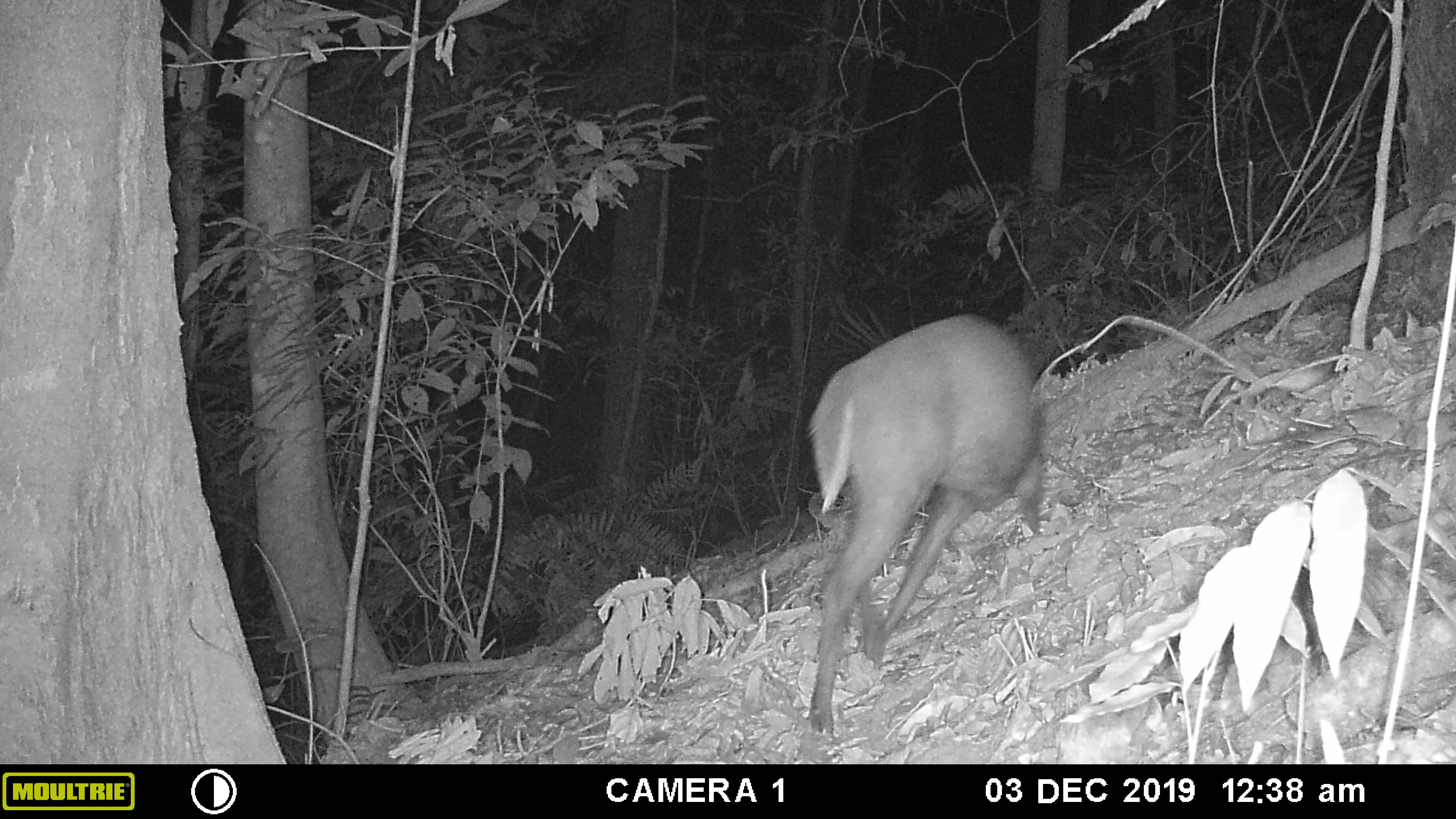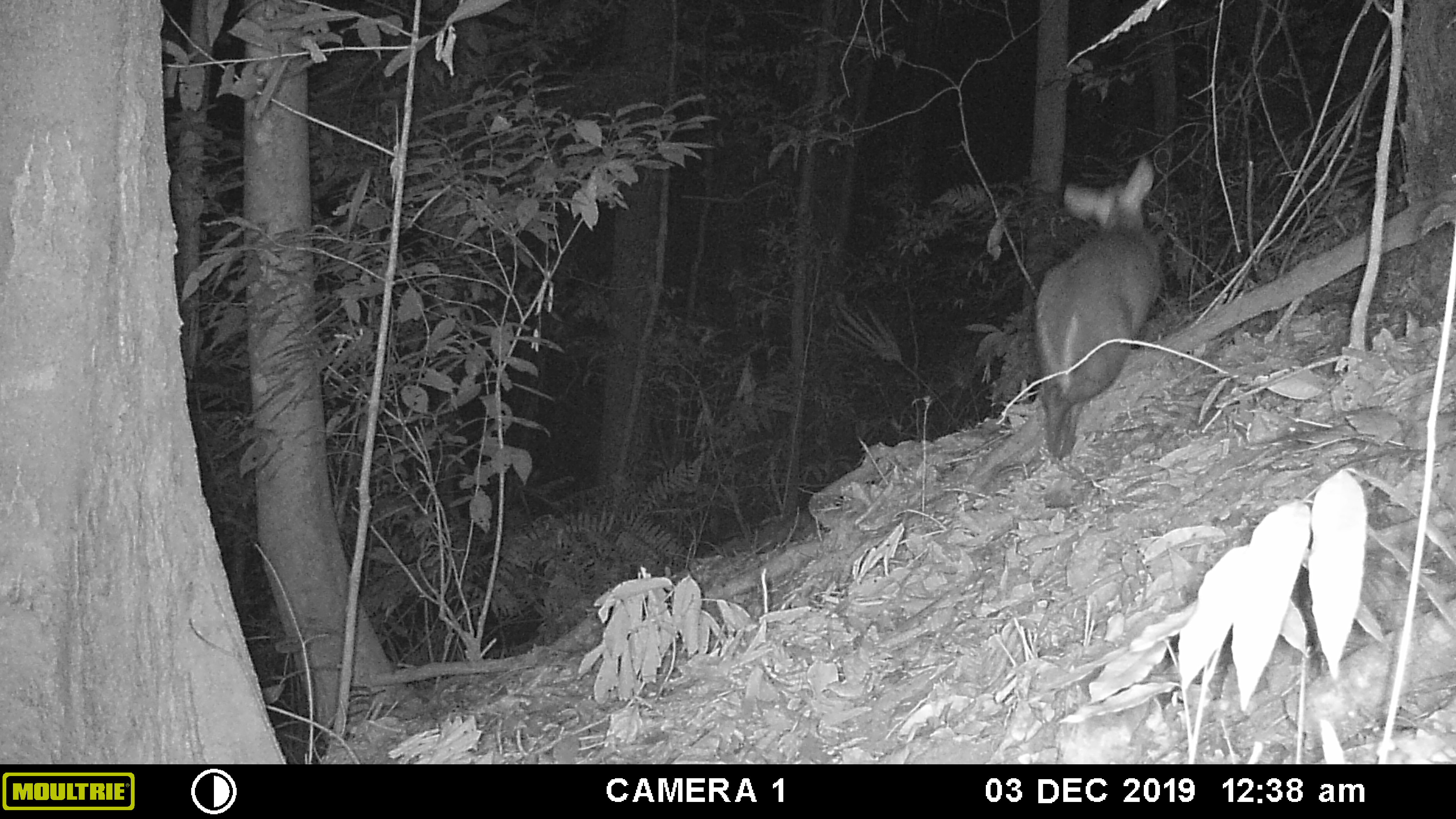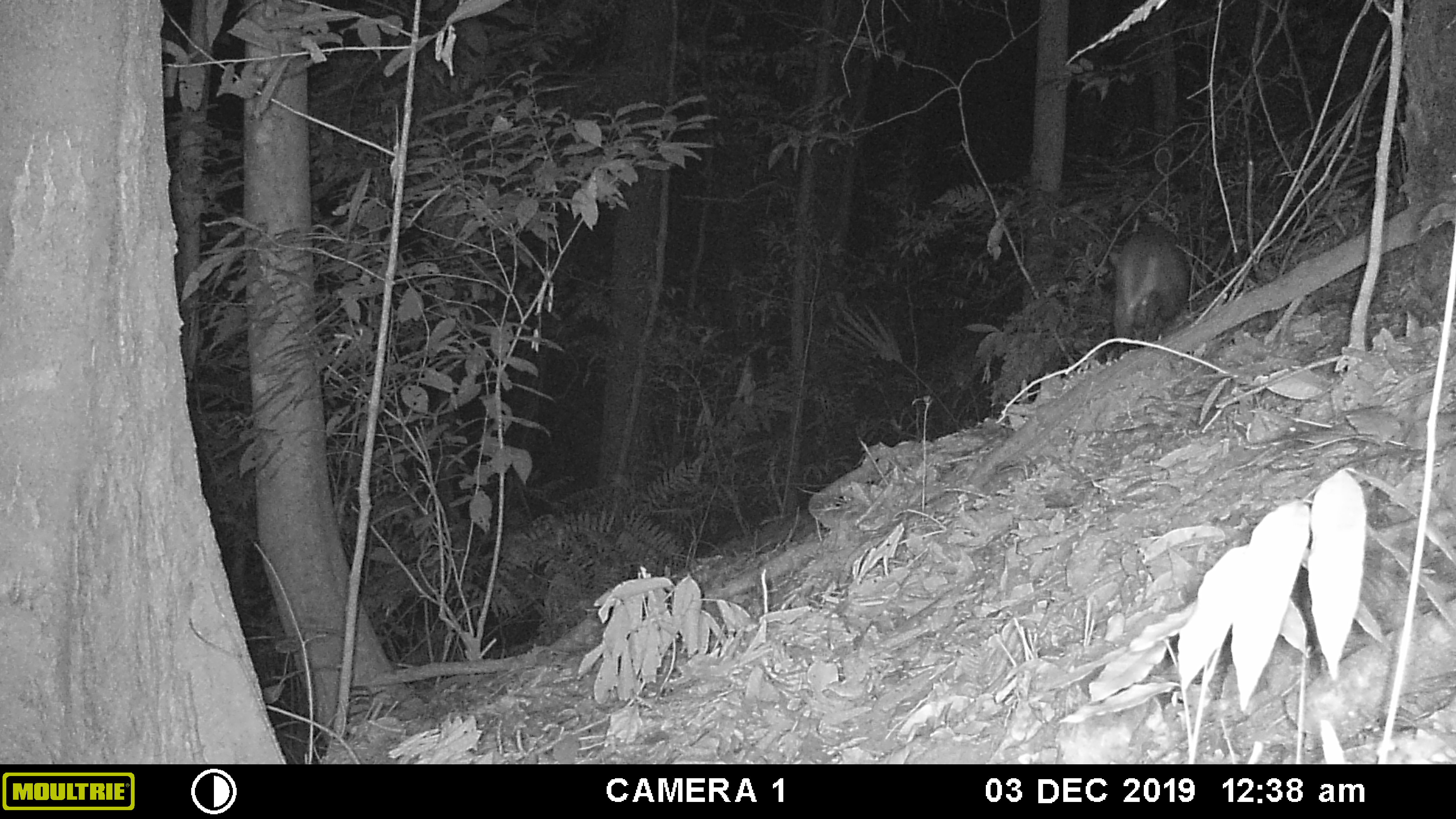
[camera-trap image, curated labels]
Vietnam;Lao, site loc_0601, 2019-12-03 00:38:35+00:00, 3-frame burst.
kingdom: Animalia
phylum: Chordata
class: Mammalia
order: Artiodactyla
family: Cervidae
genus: Muntiacus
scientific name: Muntiacus rooseveltorum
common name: roosevelt's muntjac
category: roosevelts muntjac group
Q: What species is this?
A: Roosevelts muntjac group (roosevelt's muntjac) (Muntiacus rooseveltorum).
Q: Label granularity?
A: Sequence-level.